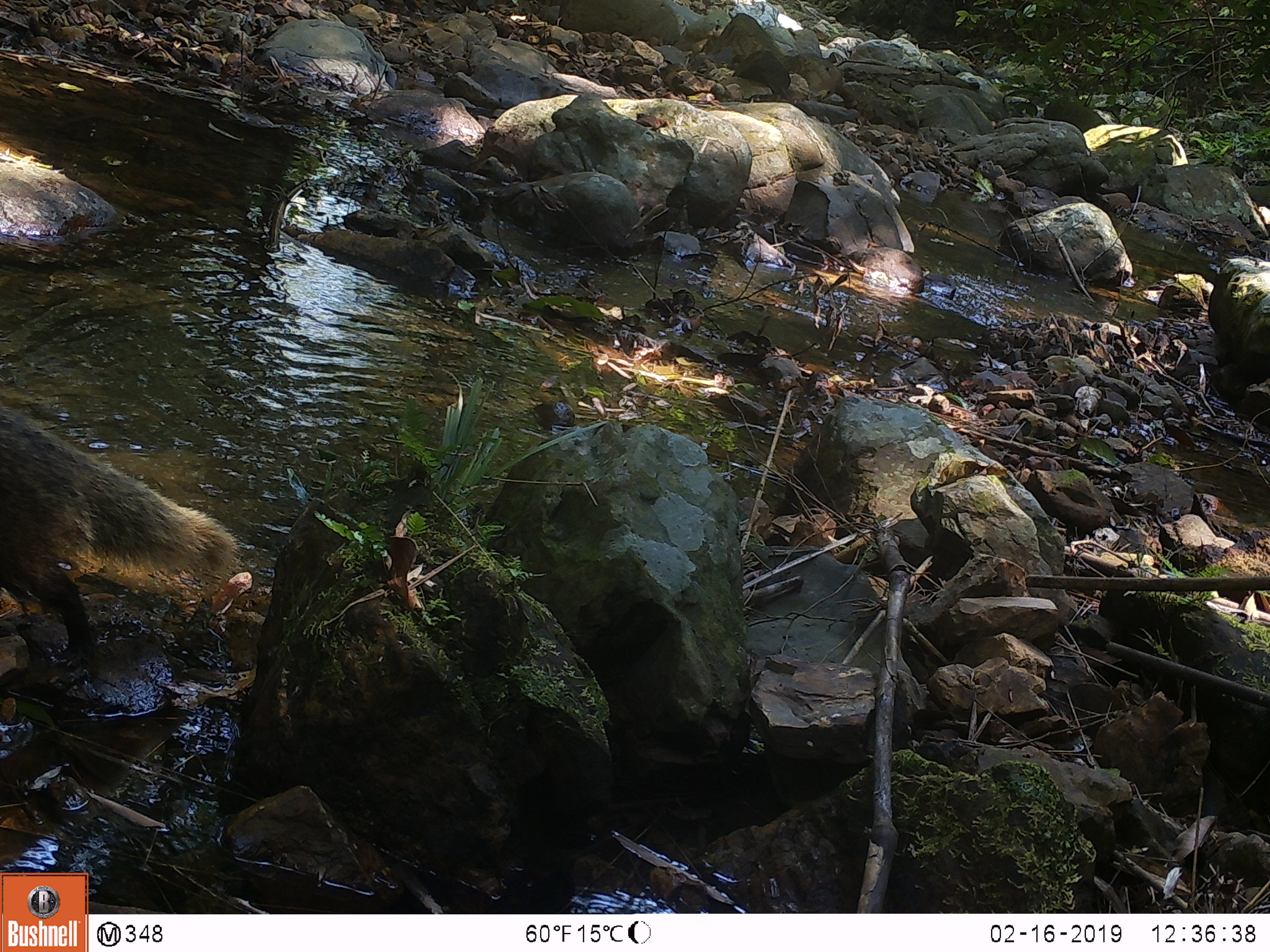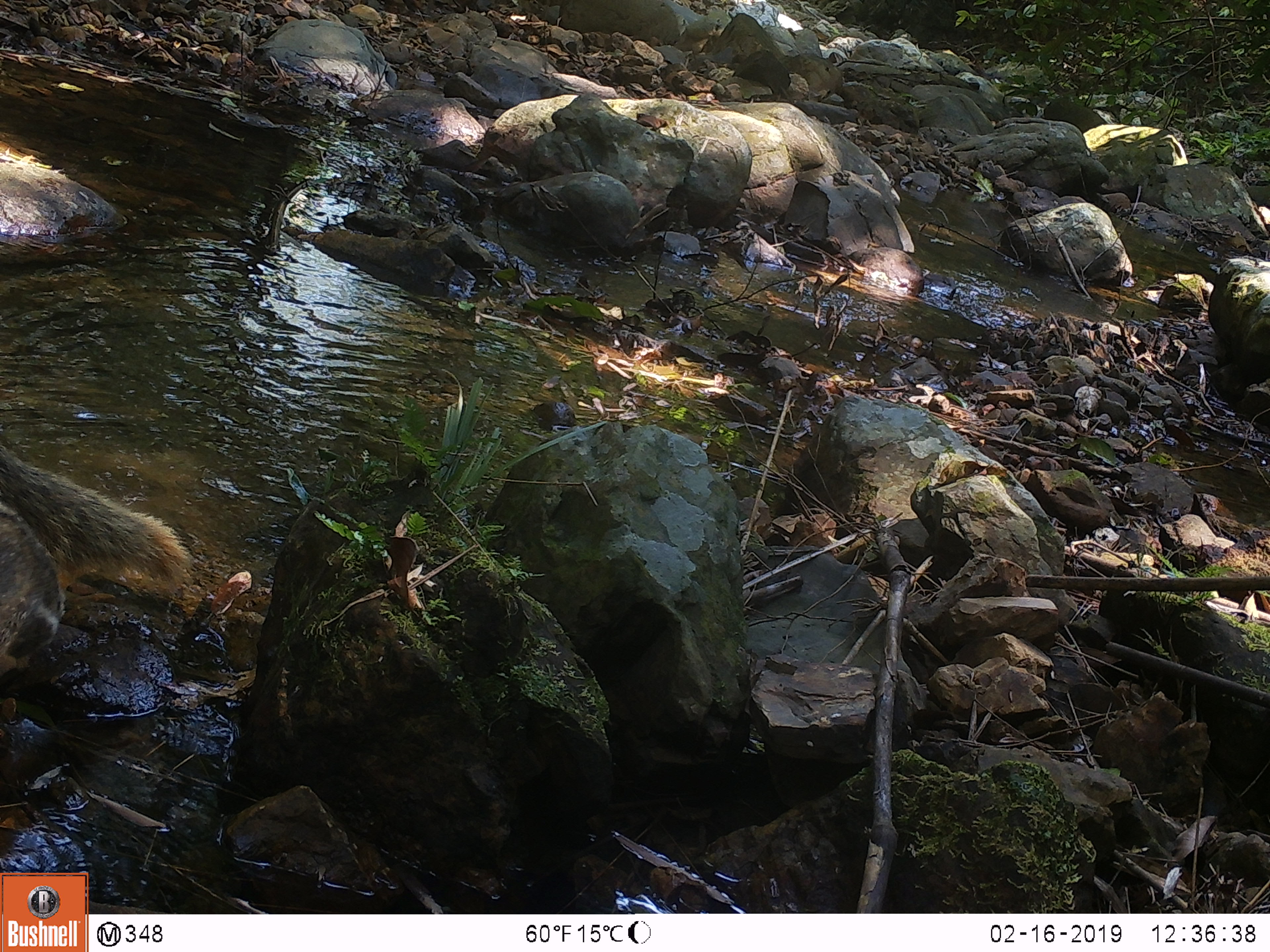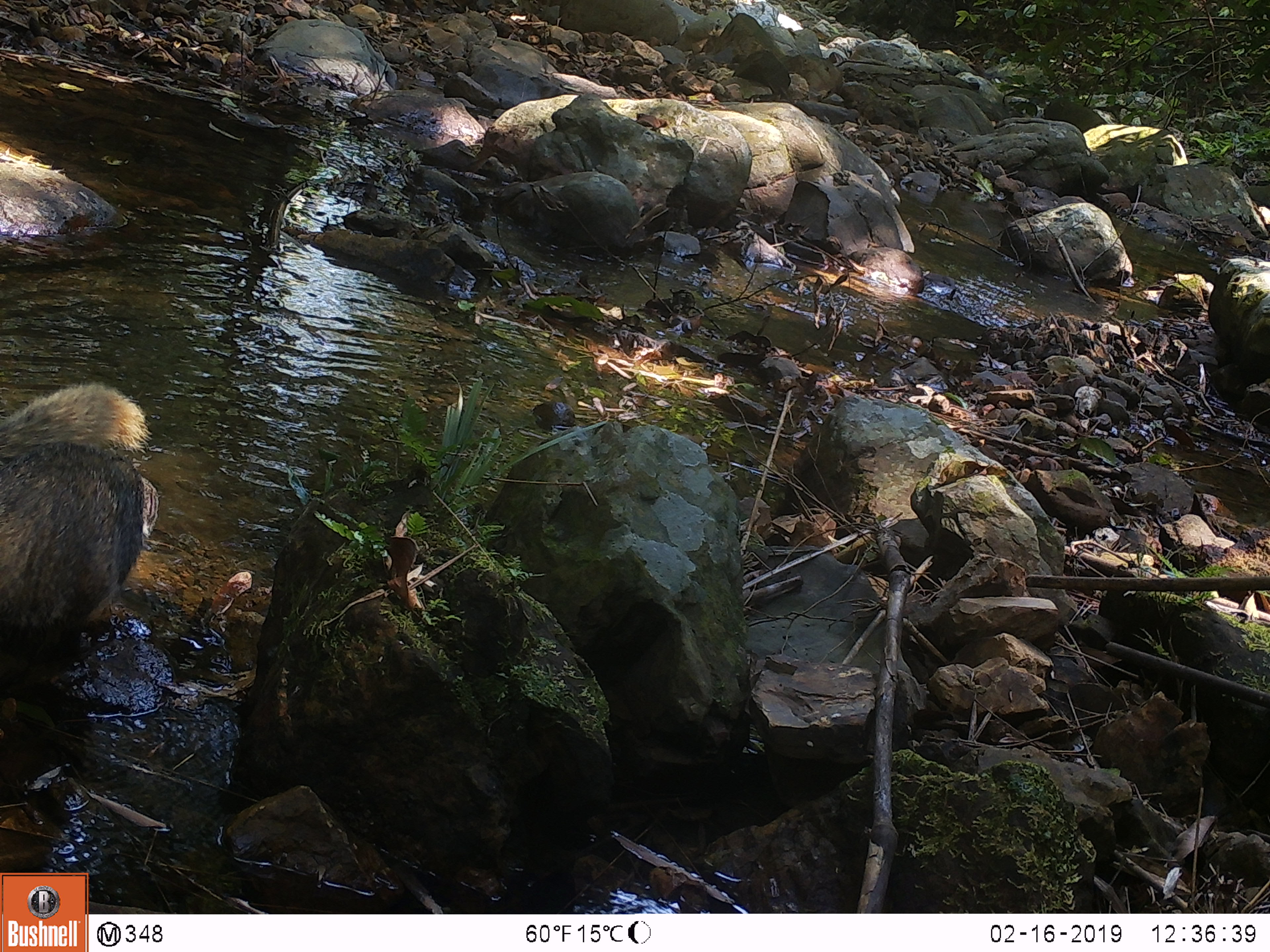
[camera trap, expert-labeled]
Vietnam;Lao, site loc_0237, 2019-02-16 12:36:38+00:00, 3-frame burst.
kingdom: Animalia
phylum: Chordata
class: Mammalia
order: Carnivora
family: Herpestidae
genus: Urva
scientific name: Urva urva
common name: crab-eating mongoose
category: crab eating mongoose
Crab eating mongoose (crab-eating mongoose) (Urva urva). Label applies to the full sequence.